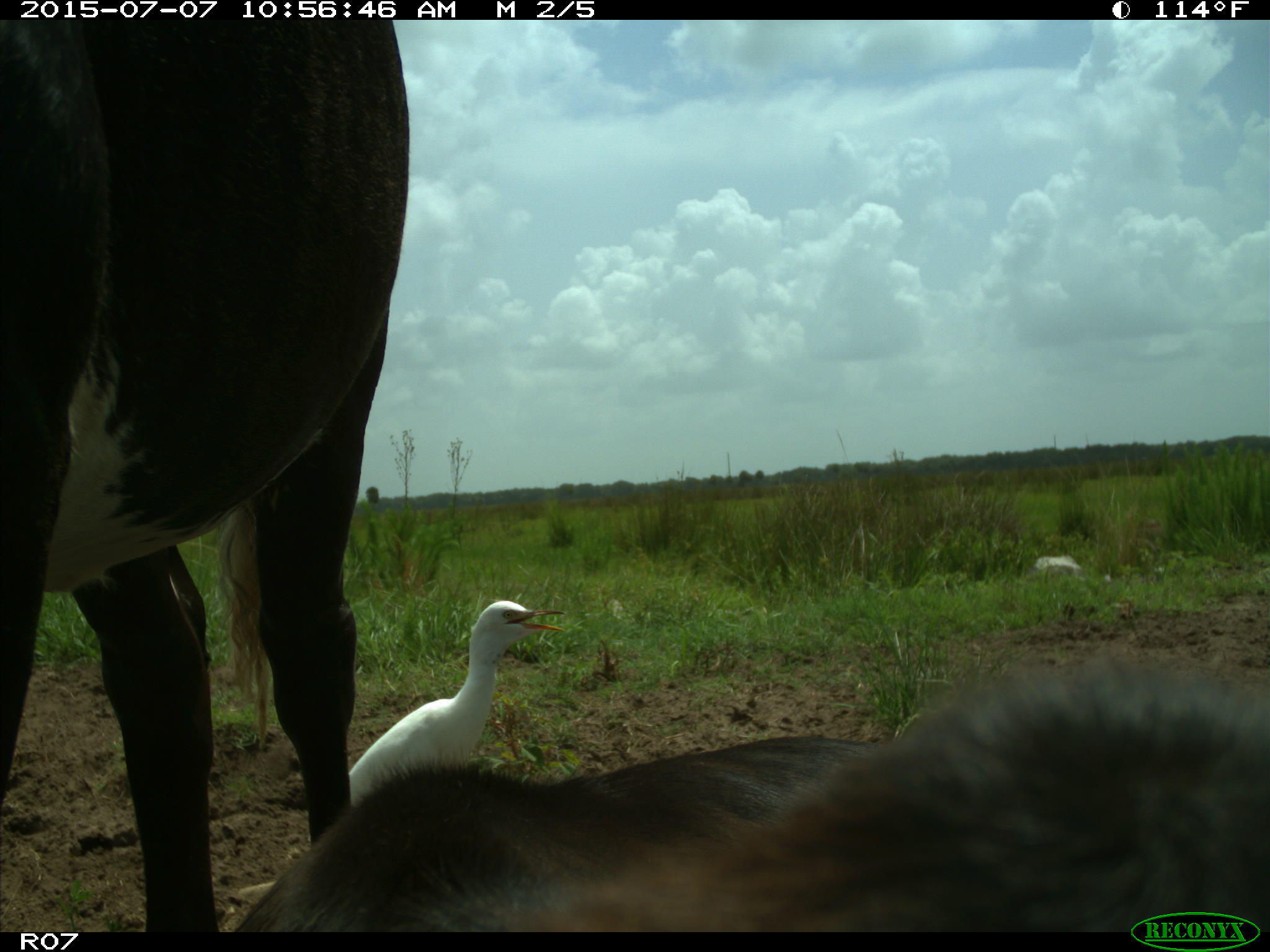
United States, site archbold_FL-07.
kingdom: Animalia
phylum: Chordata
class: Mammalia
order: Artiodactyla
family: Bovidae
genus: Bos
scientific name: Bos taurus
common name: domestic cow